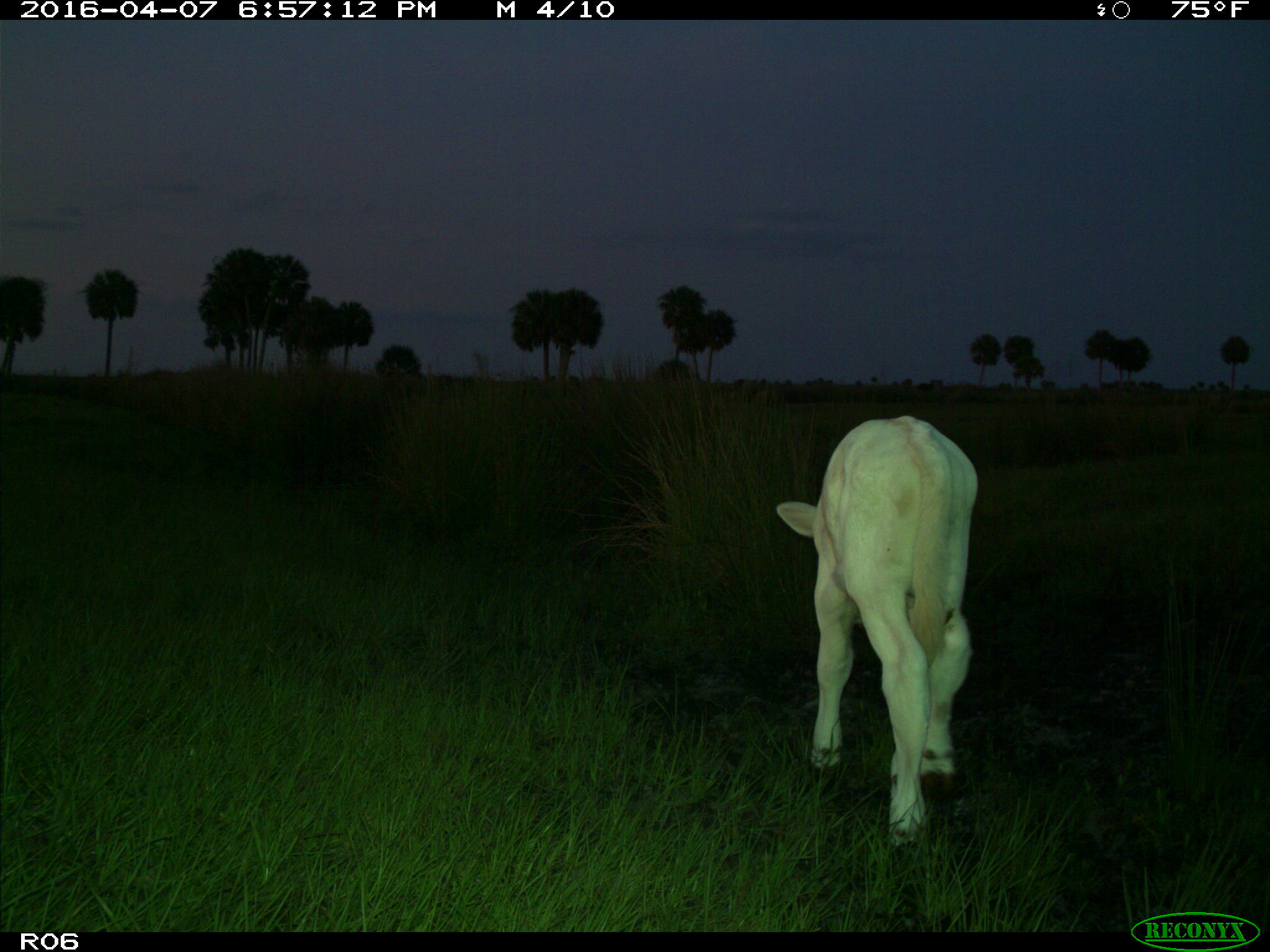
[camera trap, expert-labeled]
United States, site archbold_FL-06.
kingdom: Animalia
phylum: Chordata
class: Mammalia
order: Artiodactyla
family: Bovidae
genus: Bos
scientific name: Bos taurus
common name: domestic cow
Bos taurus (domestic cow).